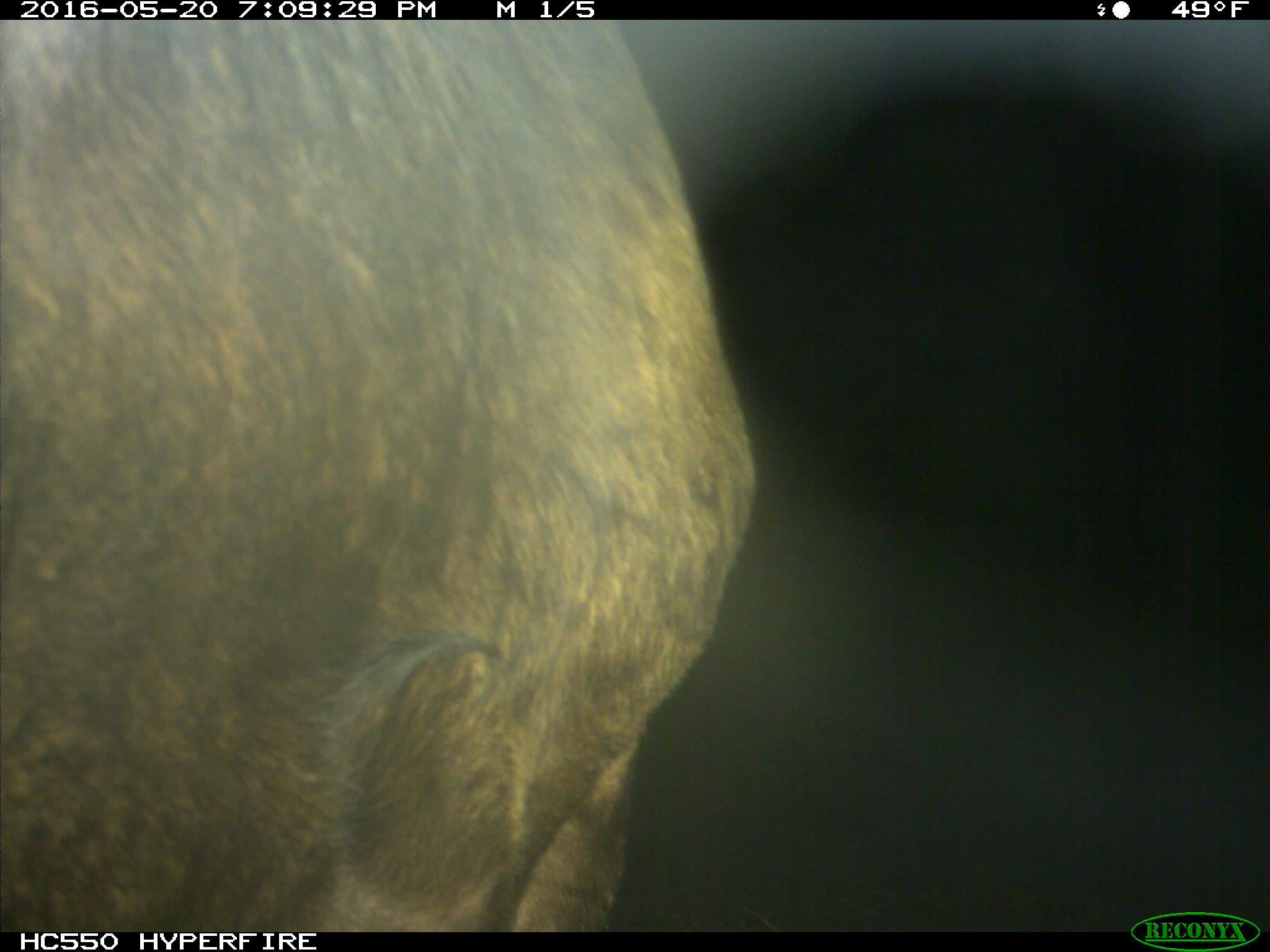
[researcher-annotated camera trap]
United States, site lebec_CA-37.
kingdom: Animalia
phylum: Chordata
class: Mammalia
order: Artiodactyla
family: Bovidae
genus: Bos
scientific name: Bos taurus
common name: domestic cow